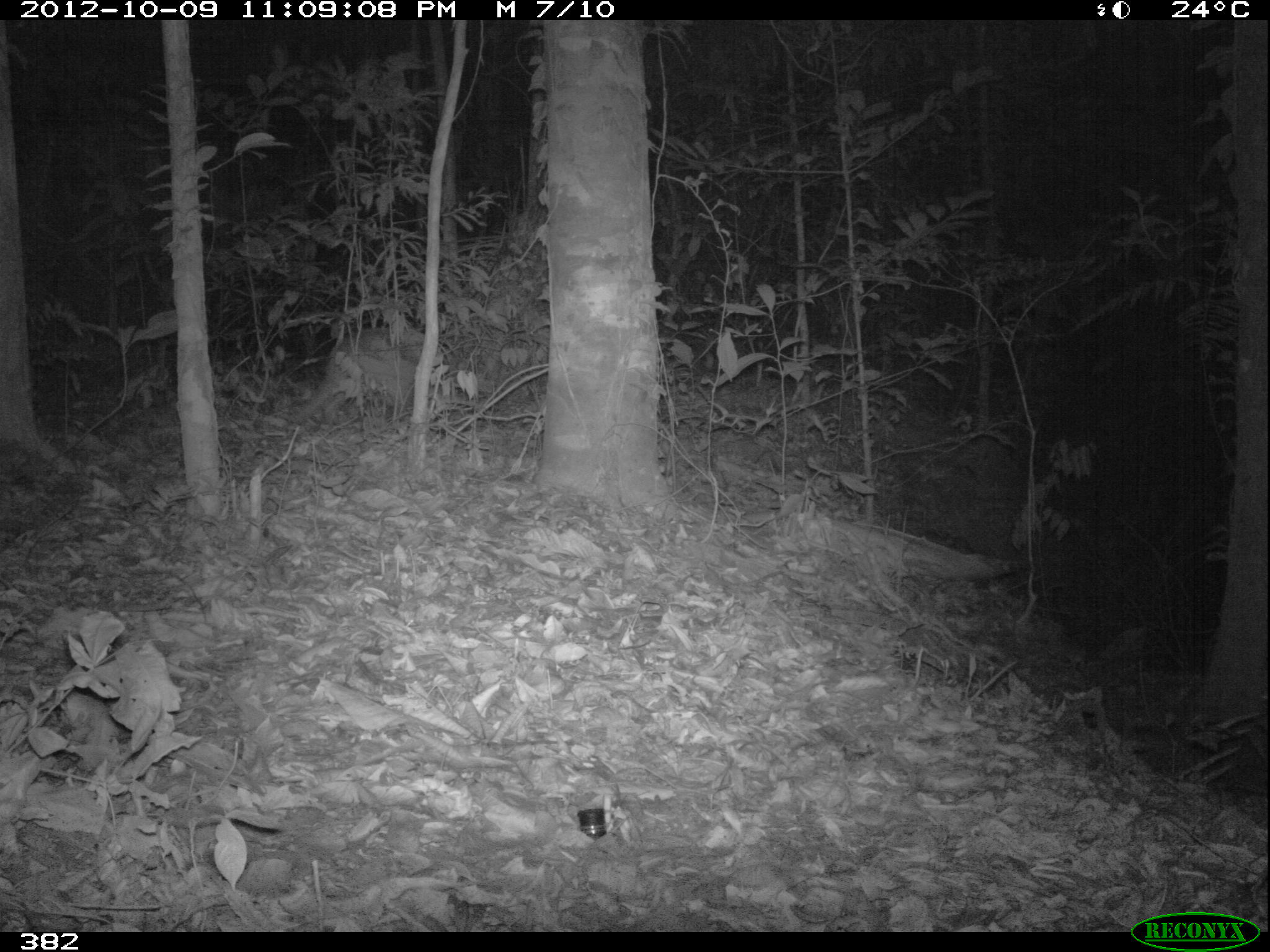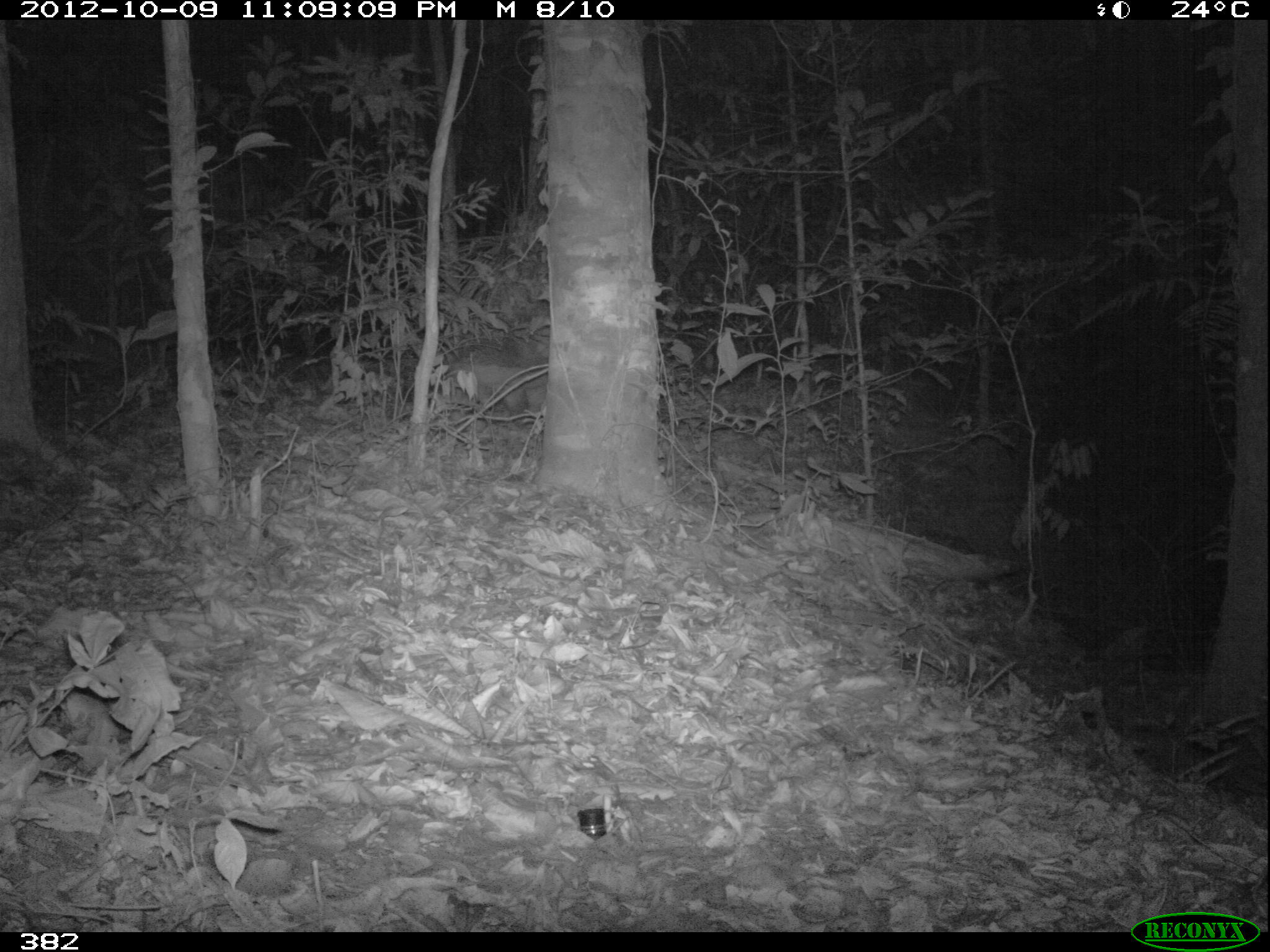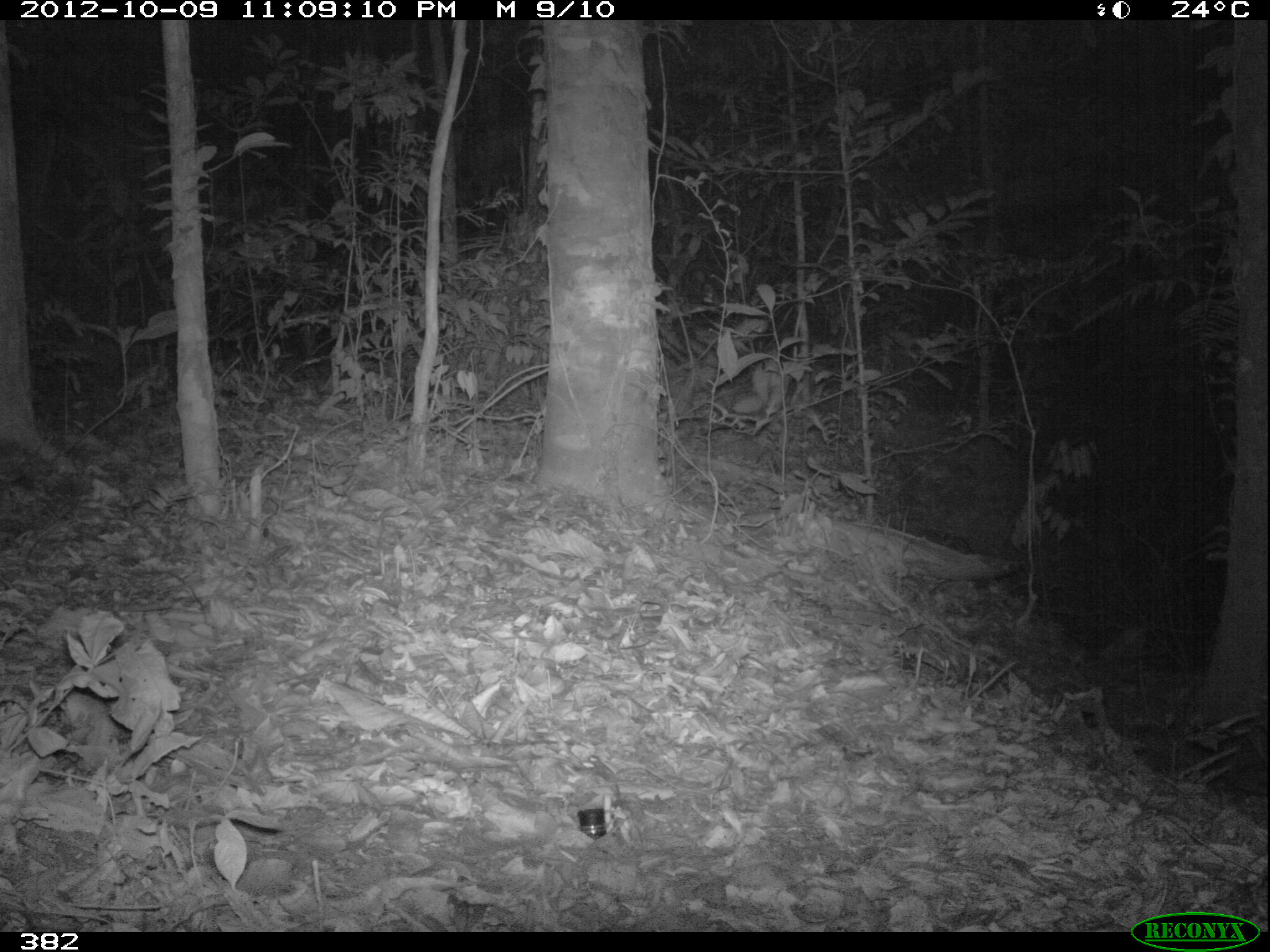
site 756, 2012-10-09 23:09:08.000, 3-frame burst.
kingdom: Animalia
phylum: Chordata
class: Mammalia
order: Cingulata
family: Chlamyphoridae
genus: Priodontes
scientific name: Priodontes maximus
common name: giant armadillo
Priodontes maximus (giant armadillo).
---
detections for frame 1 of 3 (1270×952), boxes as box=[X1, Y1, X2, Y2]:
priodontes maximus: box=[295, 324, 444, 424]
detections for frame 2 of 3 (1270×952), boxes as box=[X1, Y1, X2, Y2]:
priodontes maximus: box=[445, 351, 551, 420]